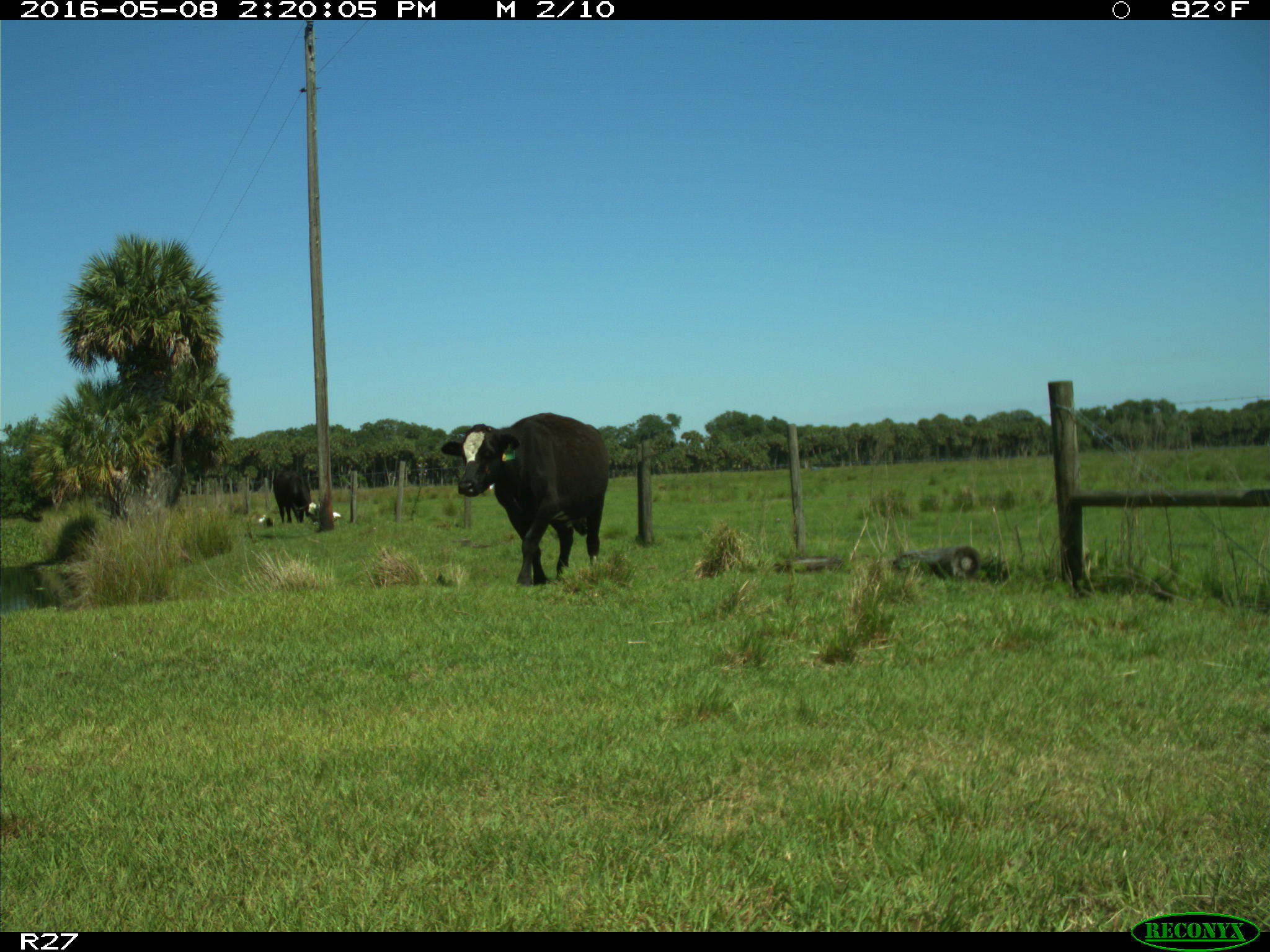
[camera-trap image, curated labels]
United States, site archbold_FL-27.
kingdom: Animalia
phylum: Chordata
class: Mammalia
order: Artiodactyla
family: Bovidae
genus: Bos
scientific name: Bos taurus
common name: domestic cow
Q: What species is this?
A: Bos taurus (domestic cow).